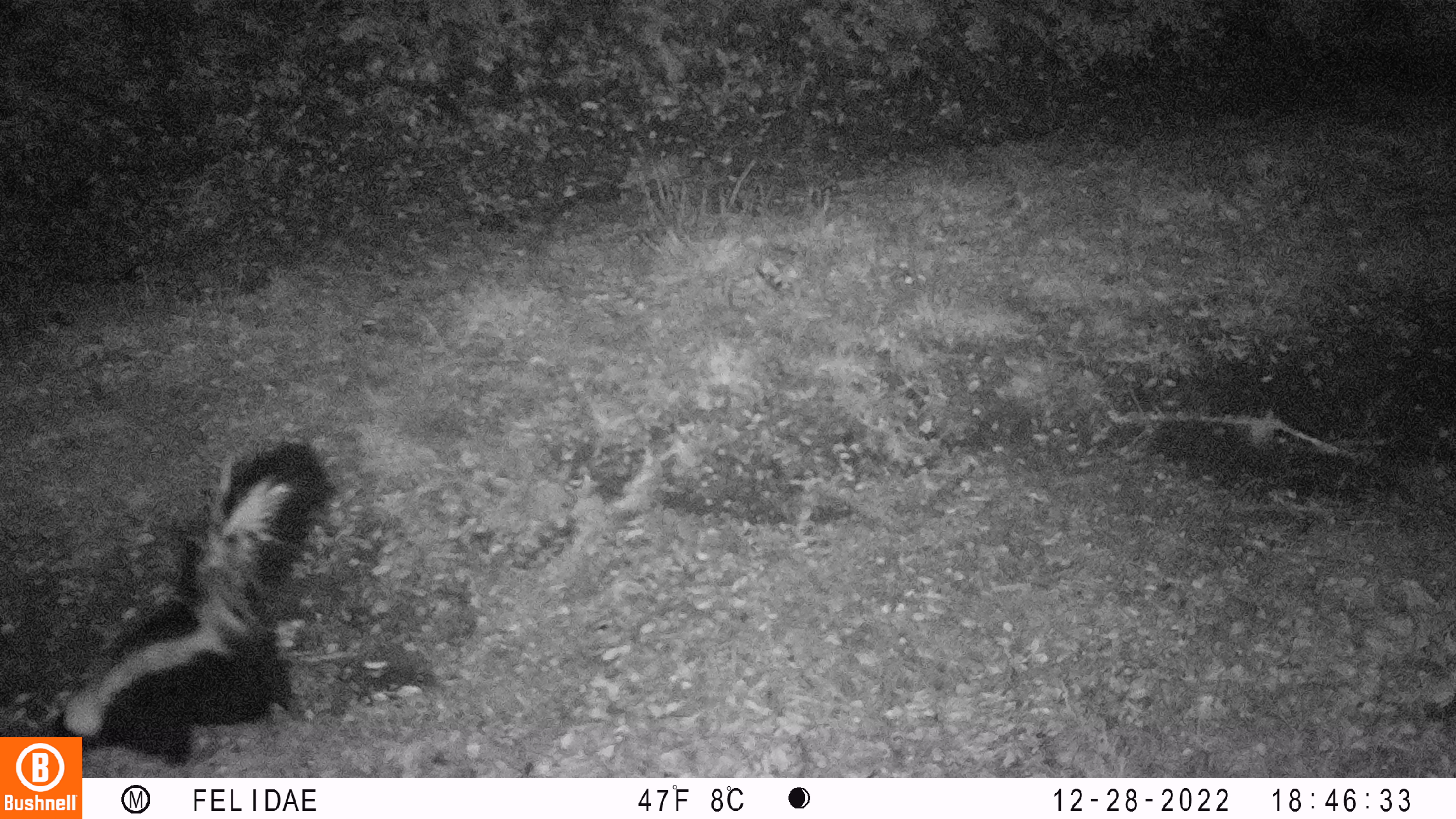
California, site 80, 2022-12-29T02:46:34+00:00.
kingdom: Animalia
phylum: Chordata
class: Mammalia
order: Carnivora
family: Mephitidae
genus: Mephitis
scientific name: Mephitis mephitis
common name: striped skunk